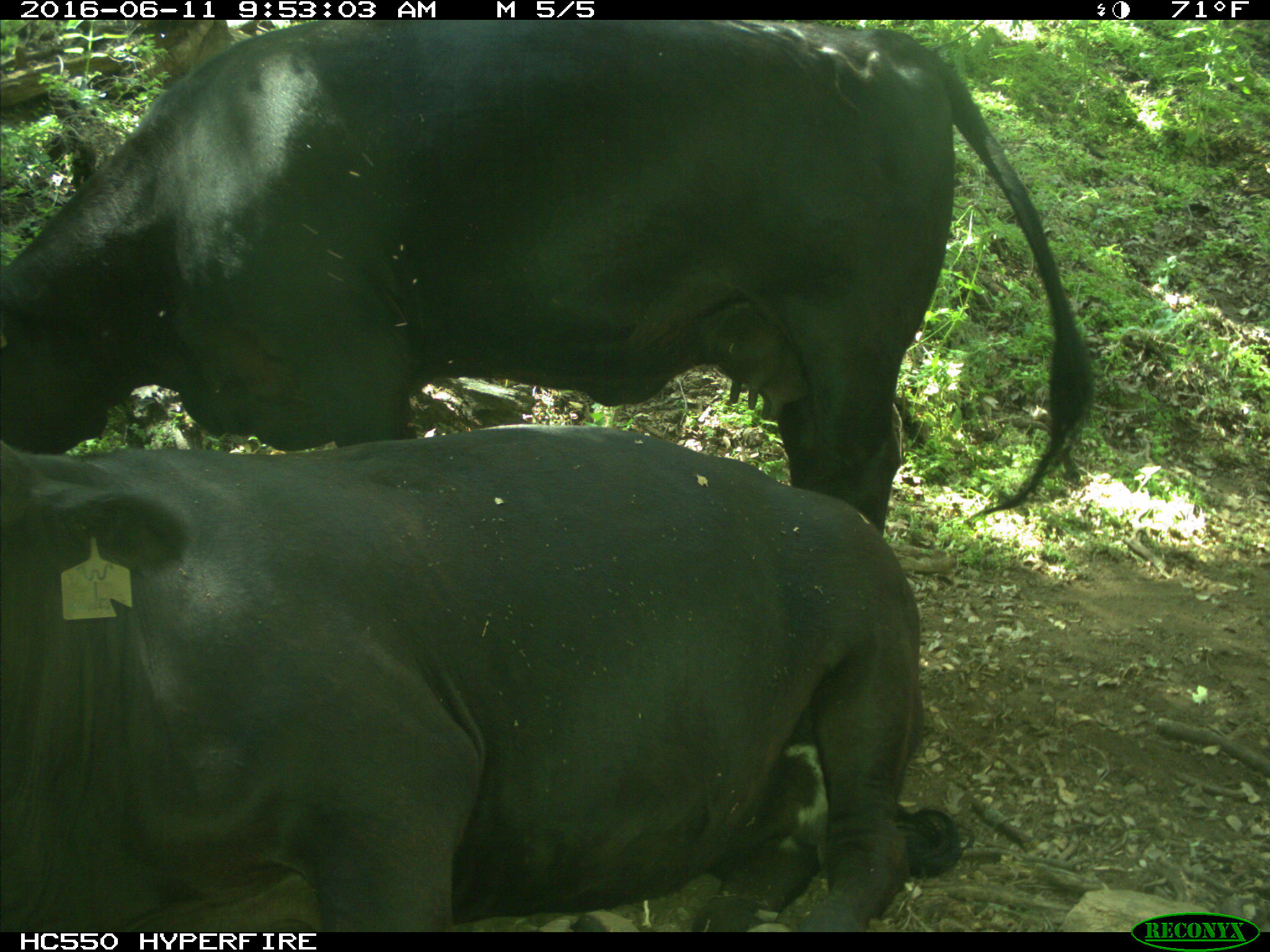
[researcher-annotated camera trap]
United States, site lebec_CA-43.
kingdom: Animalia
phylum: Chordata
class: Mammalia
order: Artiodactyla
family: Bovidae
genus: Bos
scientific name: Bos taurus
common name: domestic cow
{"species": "Bos taurus (domestic cow)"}